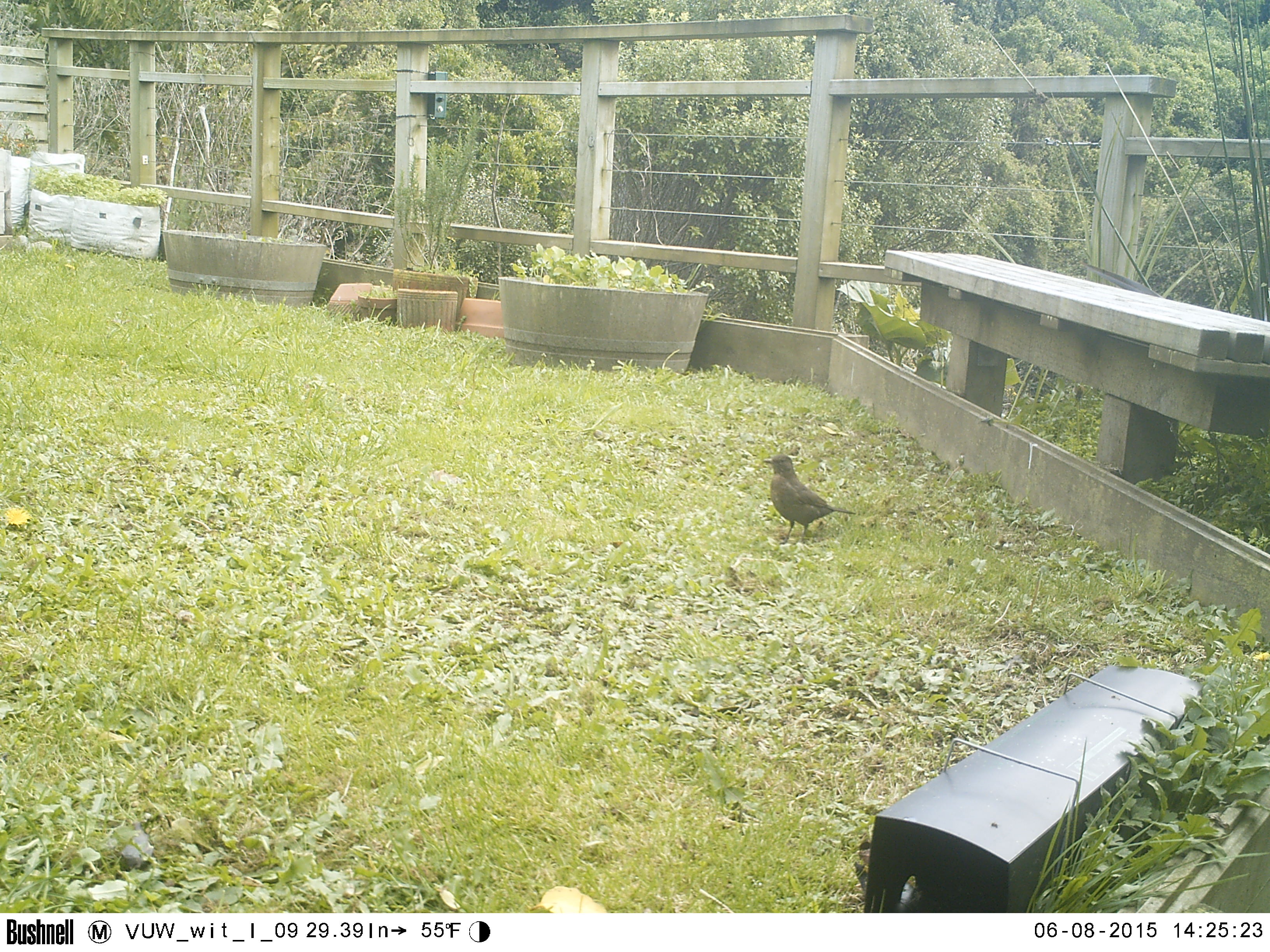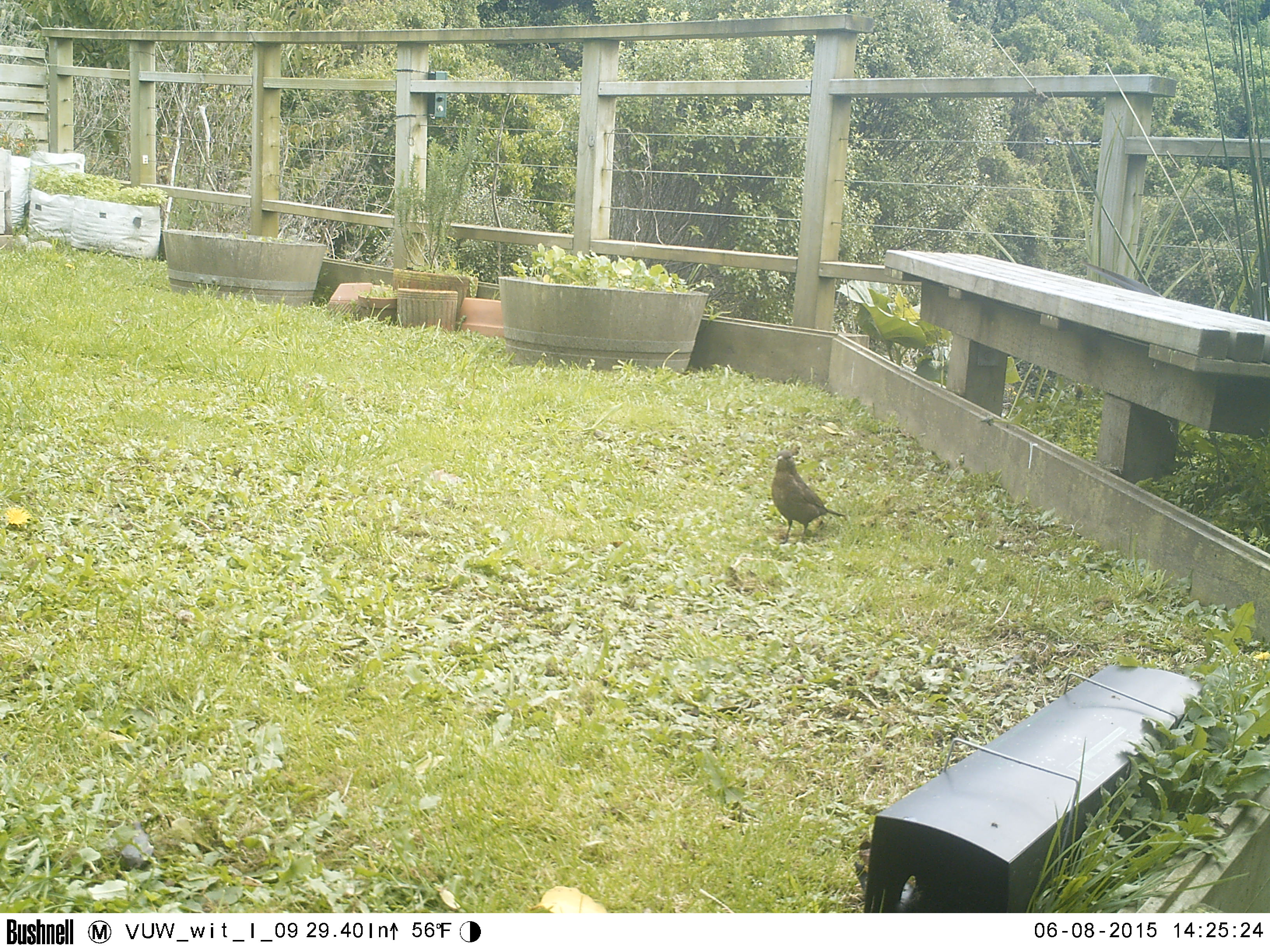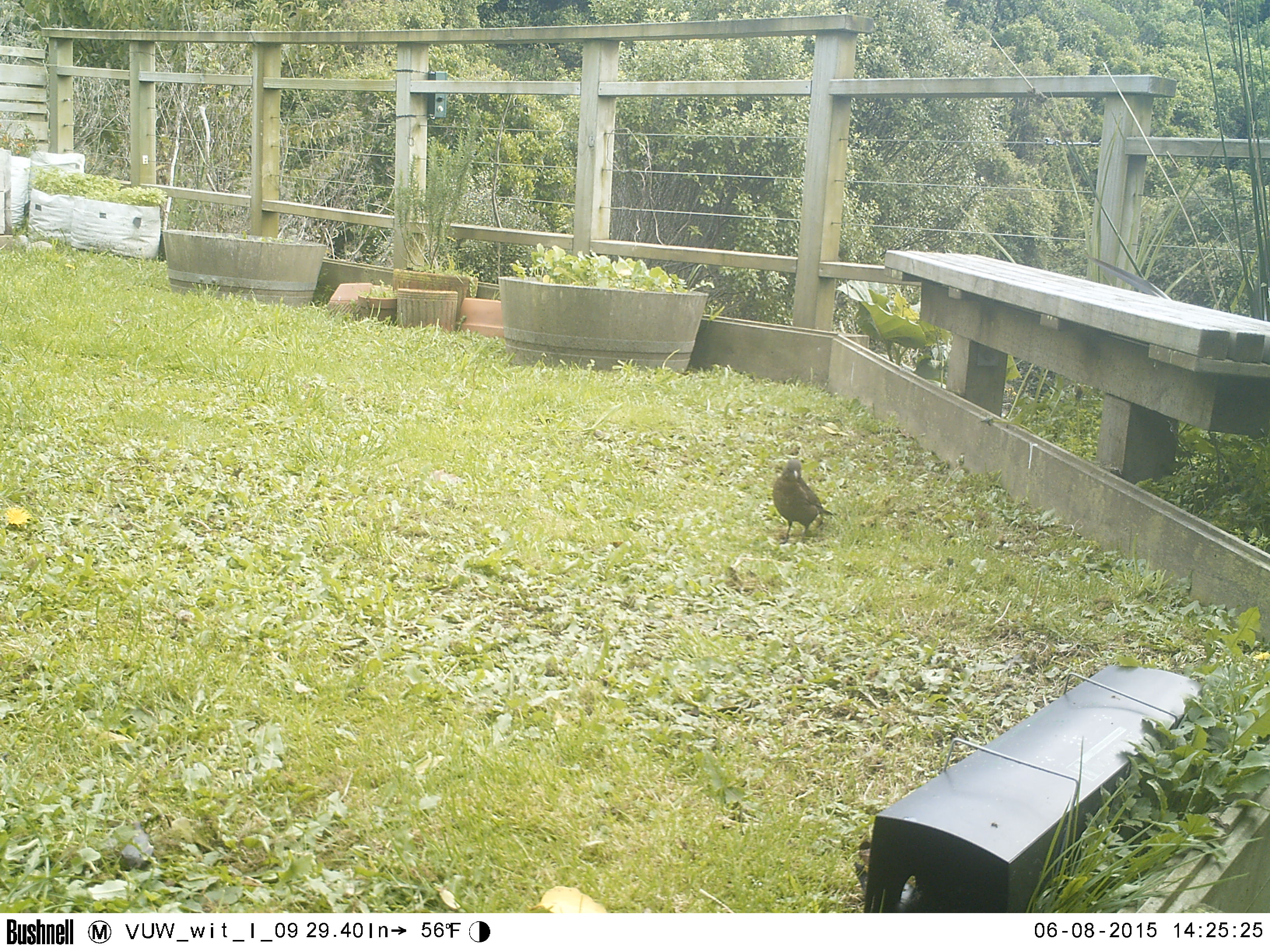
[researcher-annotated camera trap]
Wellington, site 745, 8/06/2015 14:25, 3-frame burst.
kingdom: Animalia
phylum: Chordata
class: Aves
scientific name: Aves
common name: bird